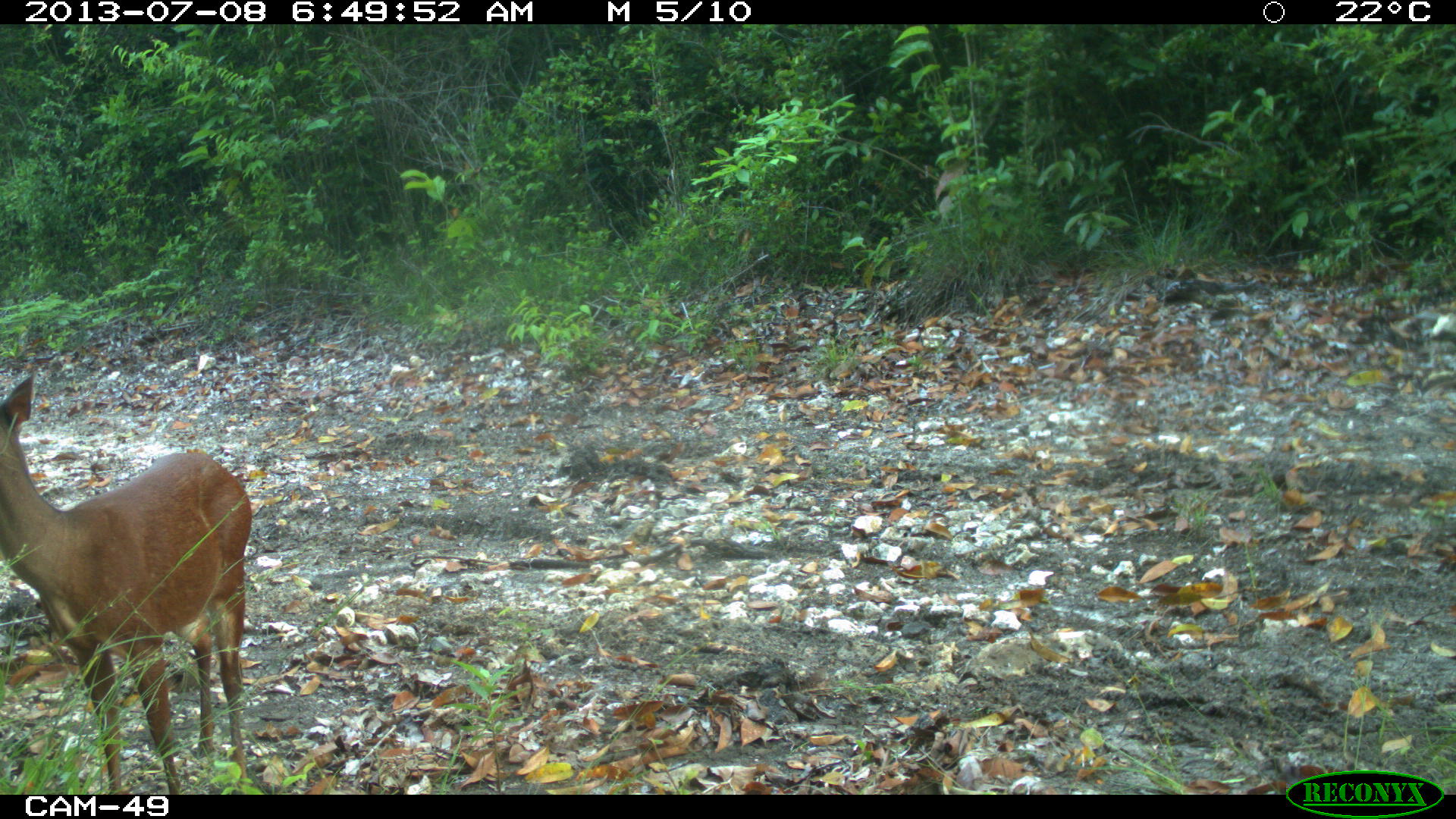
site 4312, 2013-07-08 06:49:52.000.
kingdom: Animalia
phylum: Chordata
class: Mammalia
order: Artiodactyla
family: Cervidae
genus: Mazama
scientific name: Mazama temama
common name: central american red brocket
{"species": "Mazama temama (central american red brocket)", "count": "1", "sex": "female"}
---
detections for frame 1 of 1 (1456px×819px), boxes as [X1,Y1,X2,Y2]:
mazama temama: [0,375,254,794]